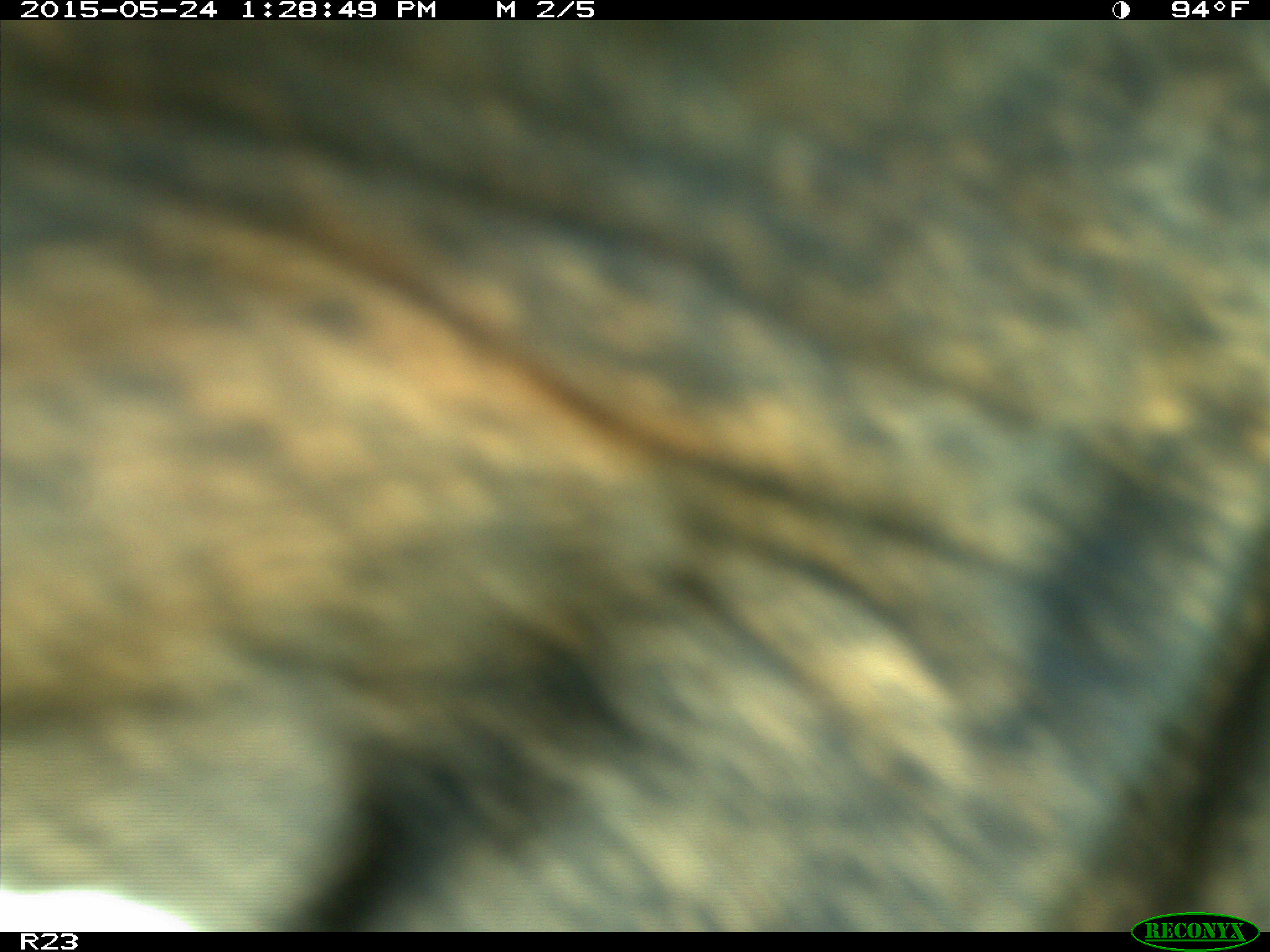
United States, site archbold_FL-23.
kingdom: Animalia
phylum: Chordata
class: Mammalia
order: Artiodactyla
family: Bovidae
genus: Bos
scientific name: Bos taurus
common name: domestic cow